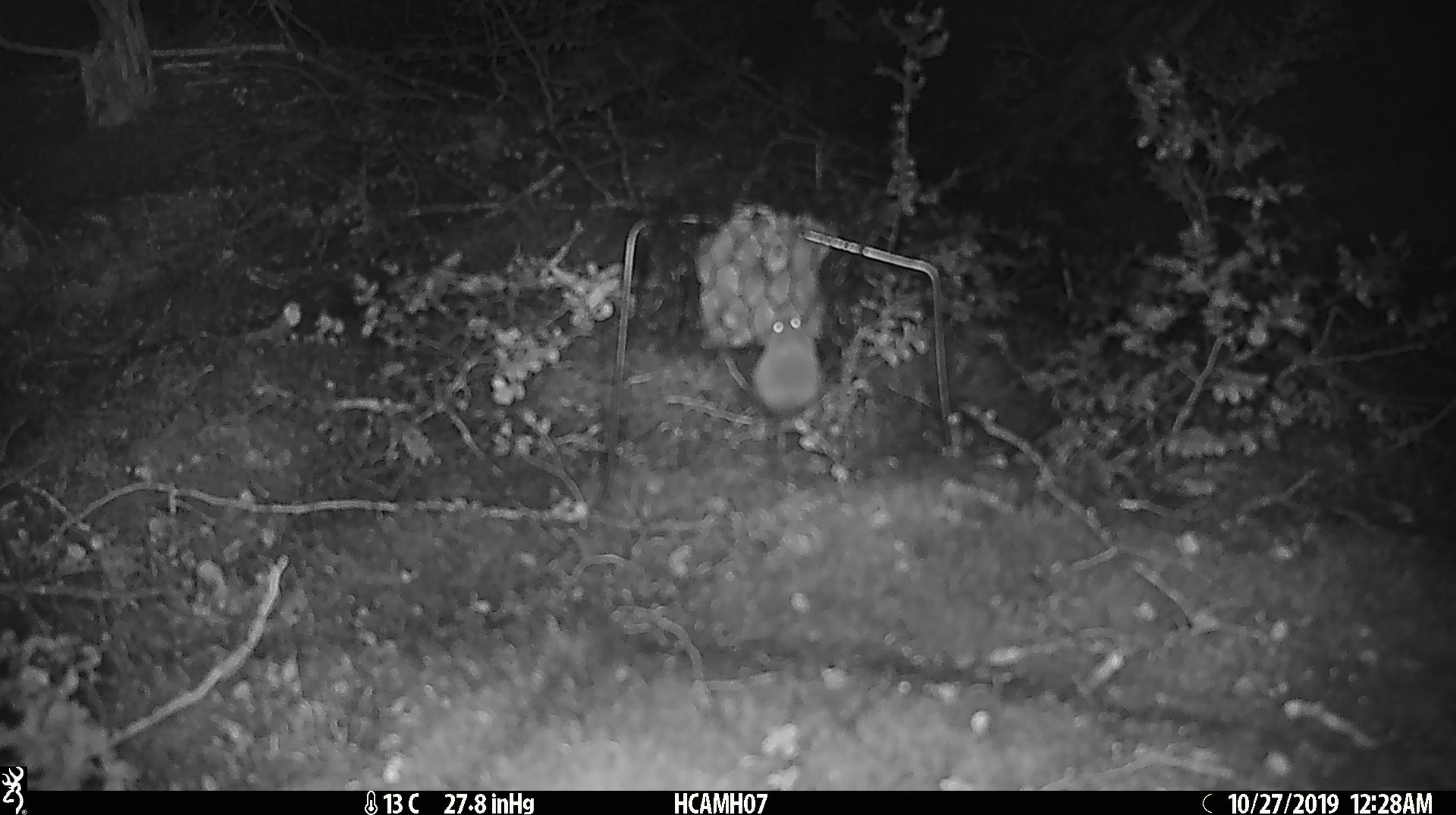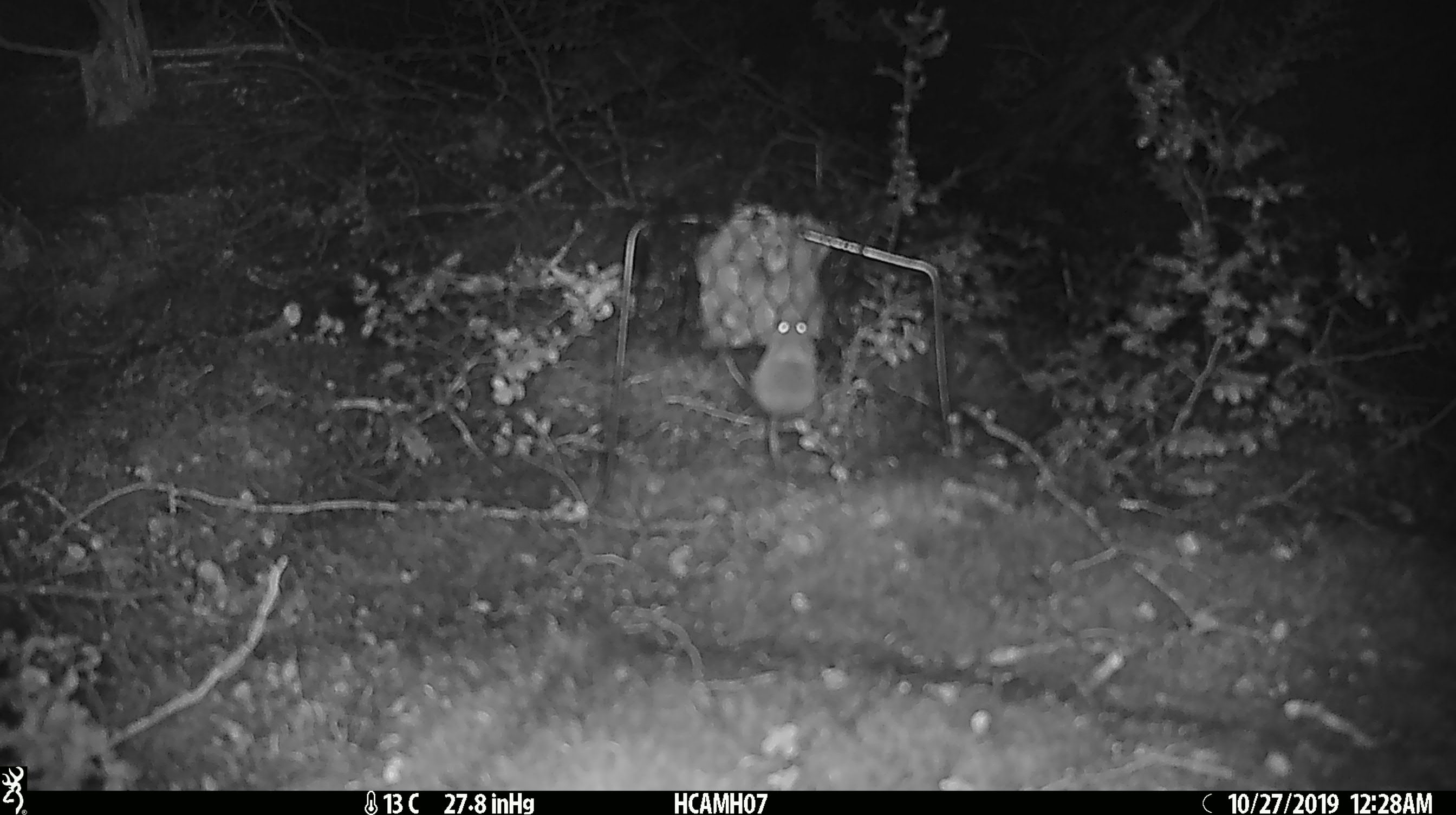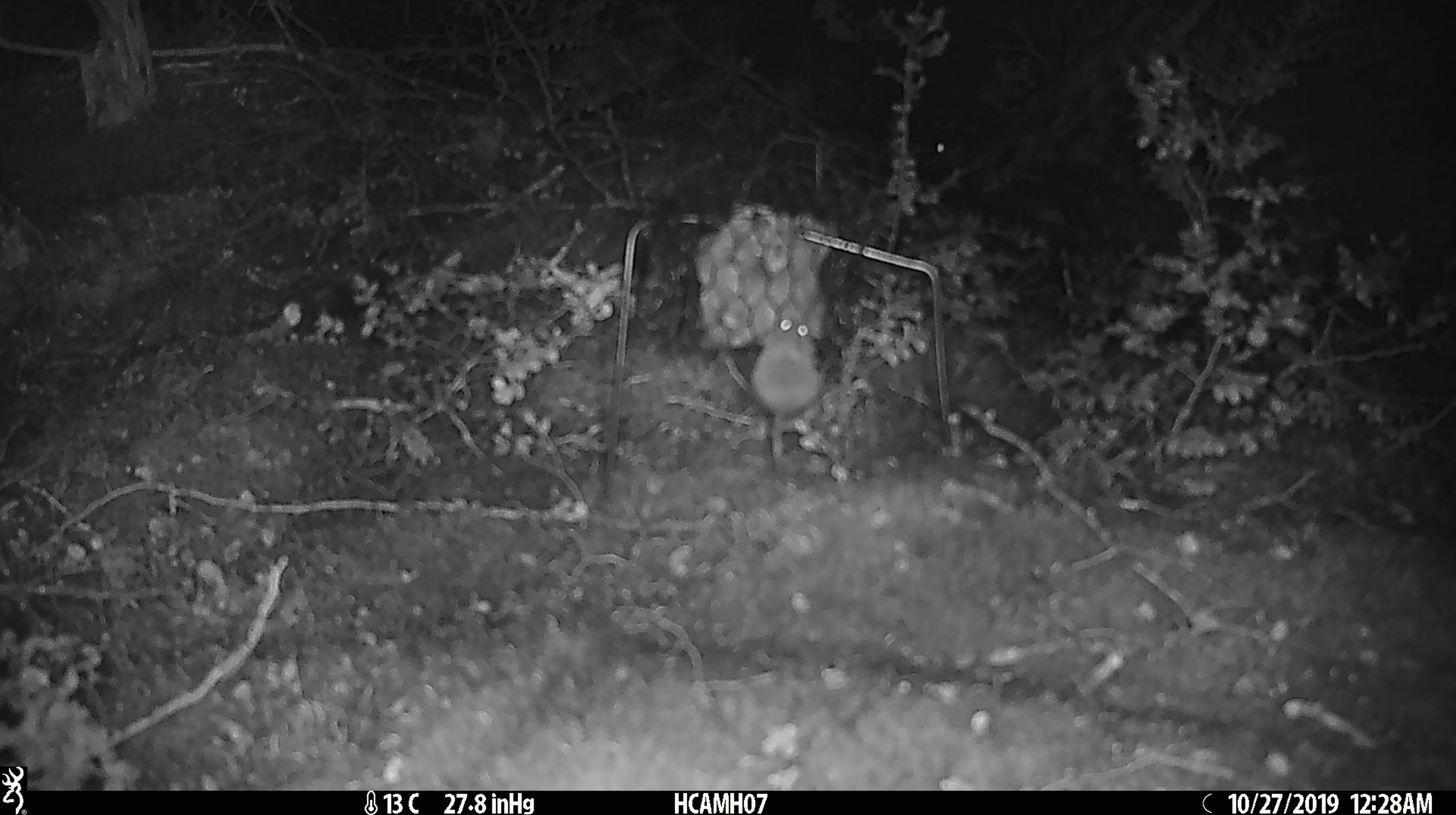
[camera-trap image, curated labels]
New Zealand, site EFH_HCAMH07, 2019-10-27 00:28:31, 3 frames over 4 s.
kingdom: Animalia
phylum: Chordata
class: Mammalia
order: Rodentia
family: Muridae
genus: Mus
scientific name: Mus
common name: mouse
Mouse (Mus).